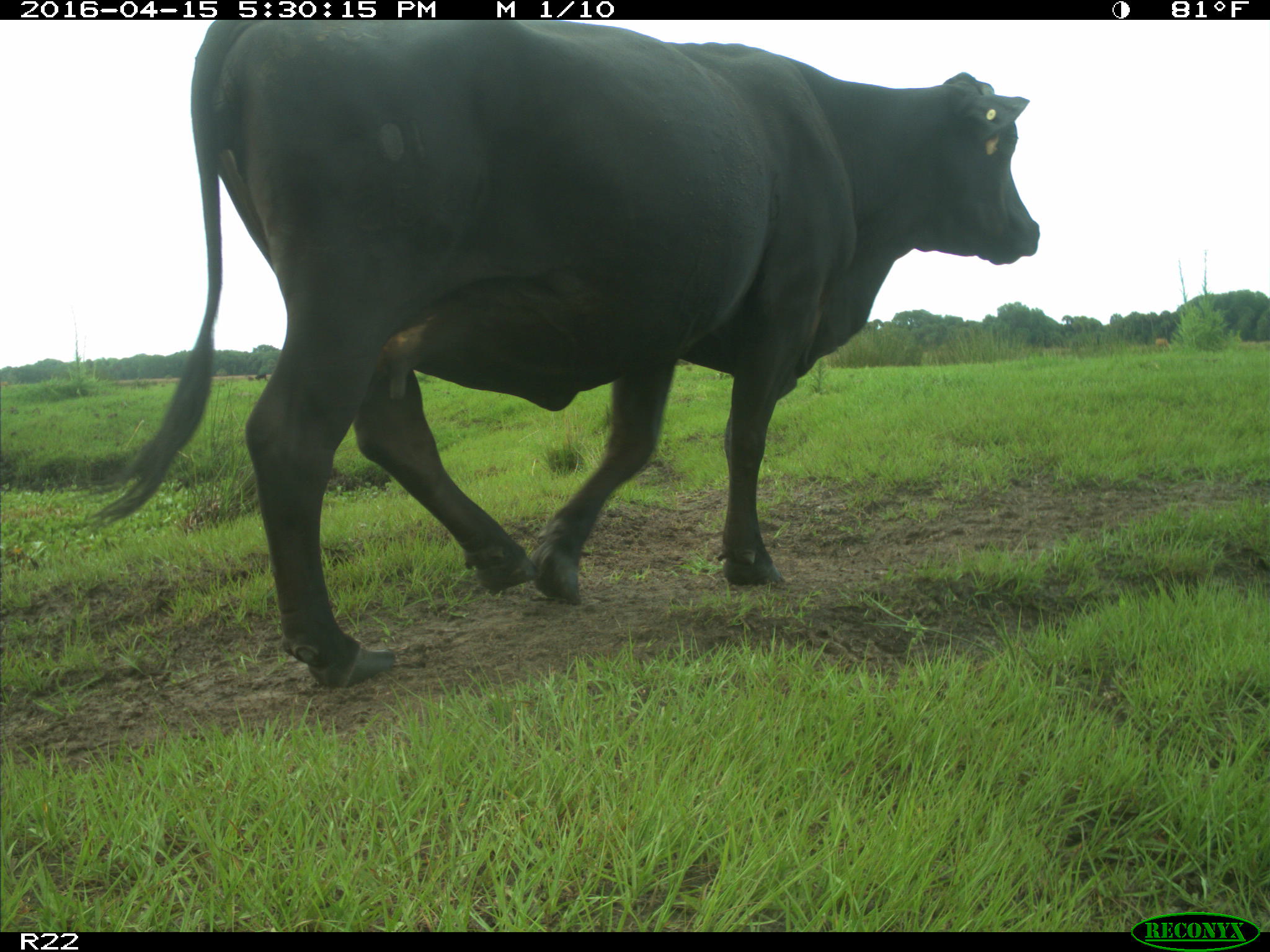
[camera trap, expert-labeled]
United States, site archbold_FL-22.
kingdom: Animalia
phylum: Chordata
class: Mammalia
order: Artiodactyla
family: Bovidae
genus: Bos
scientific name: Bos taurus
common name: domestic cow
Bos taurus (domestic cow).